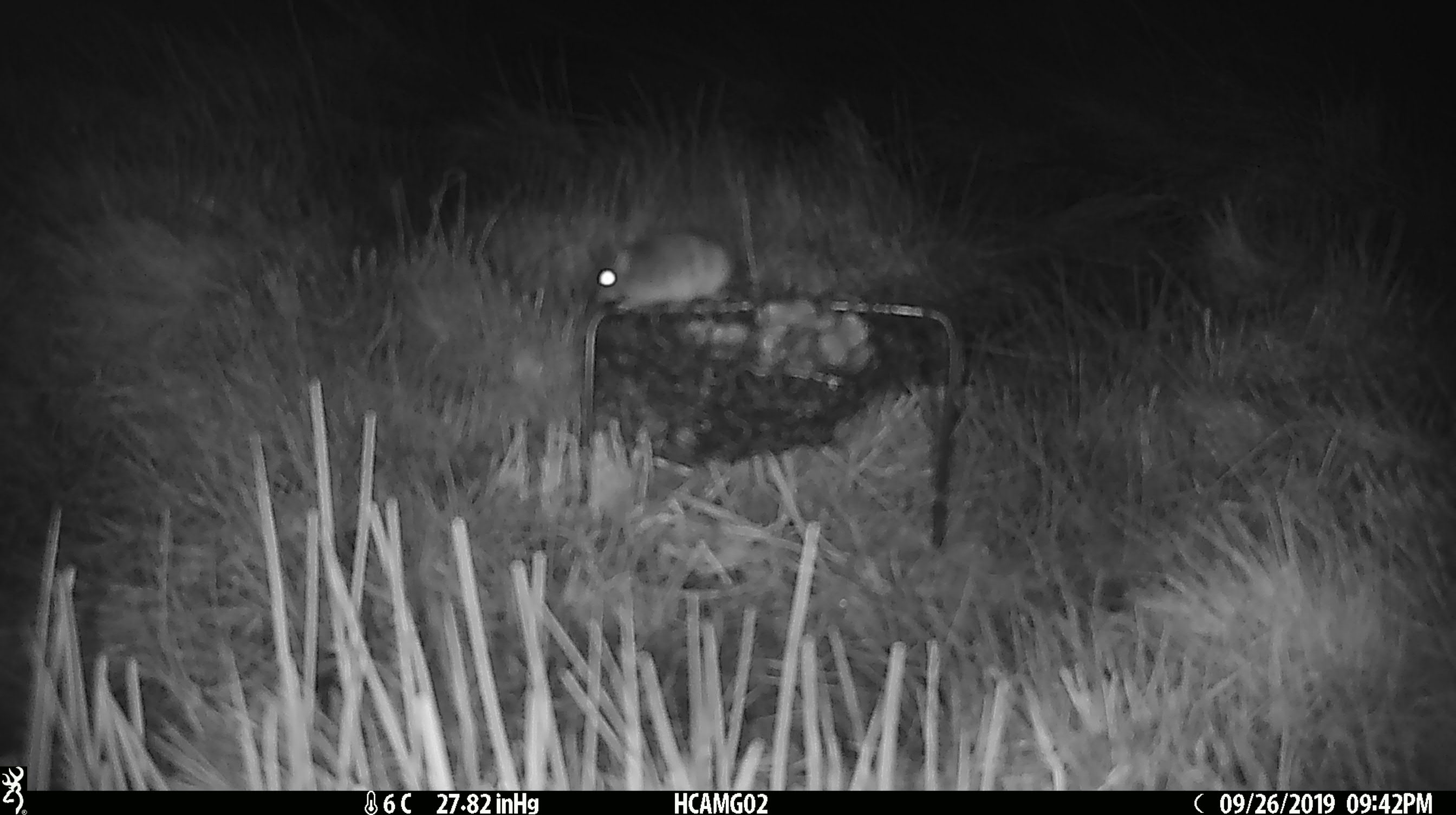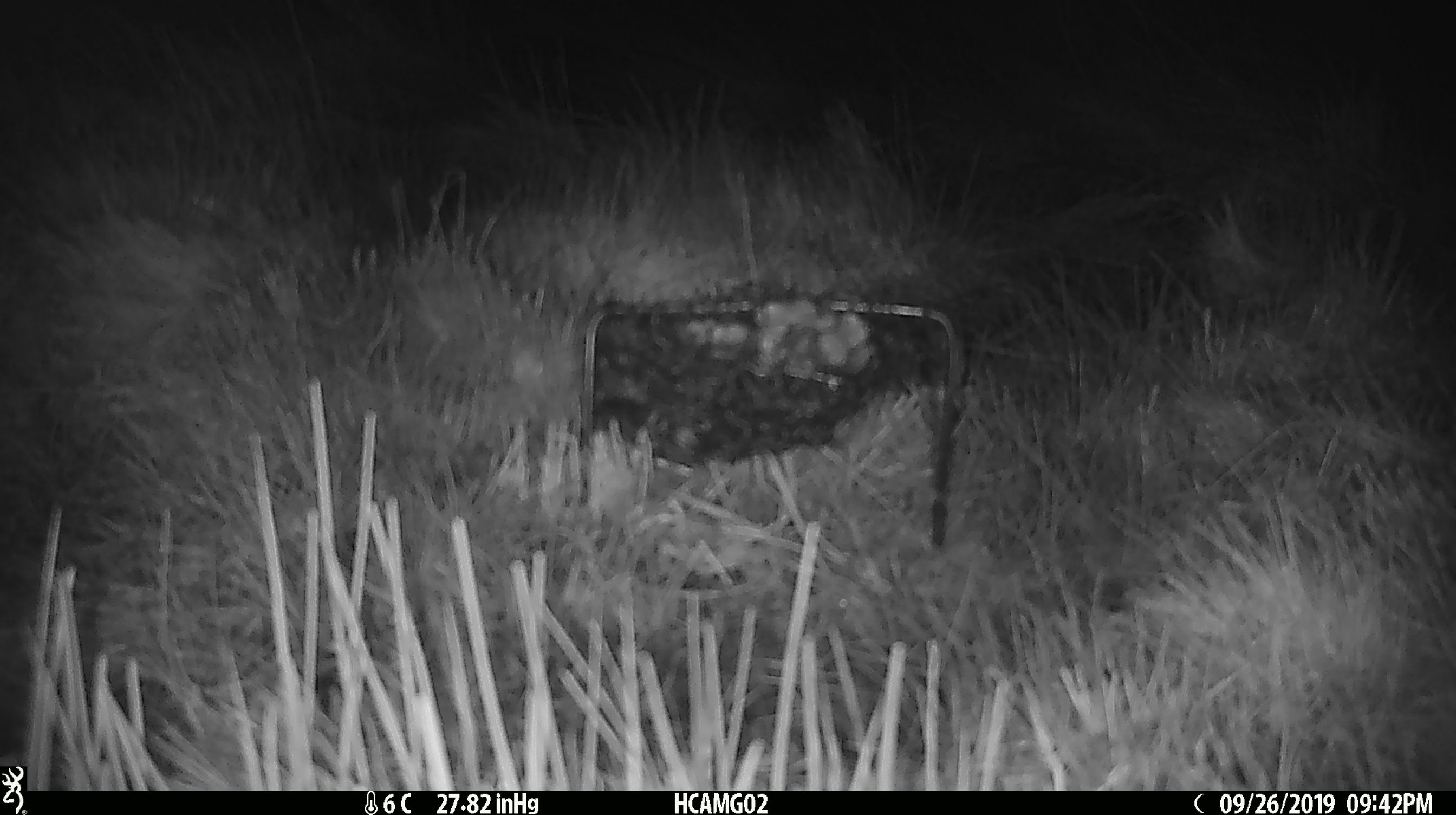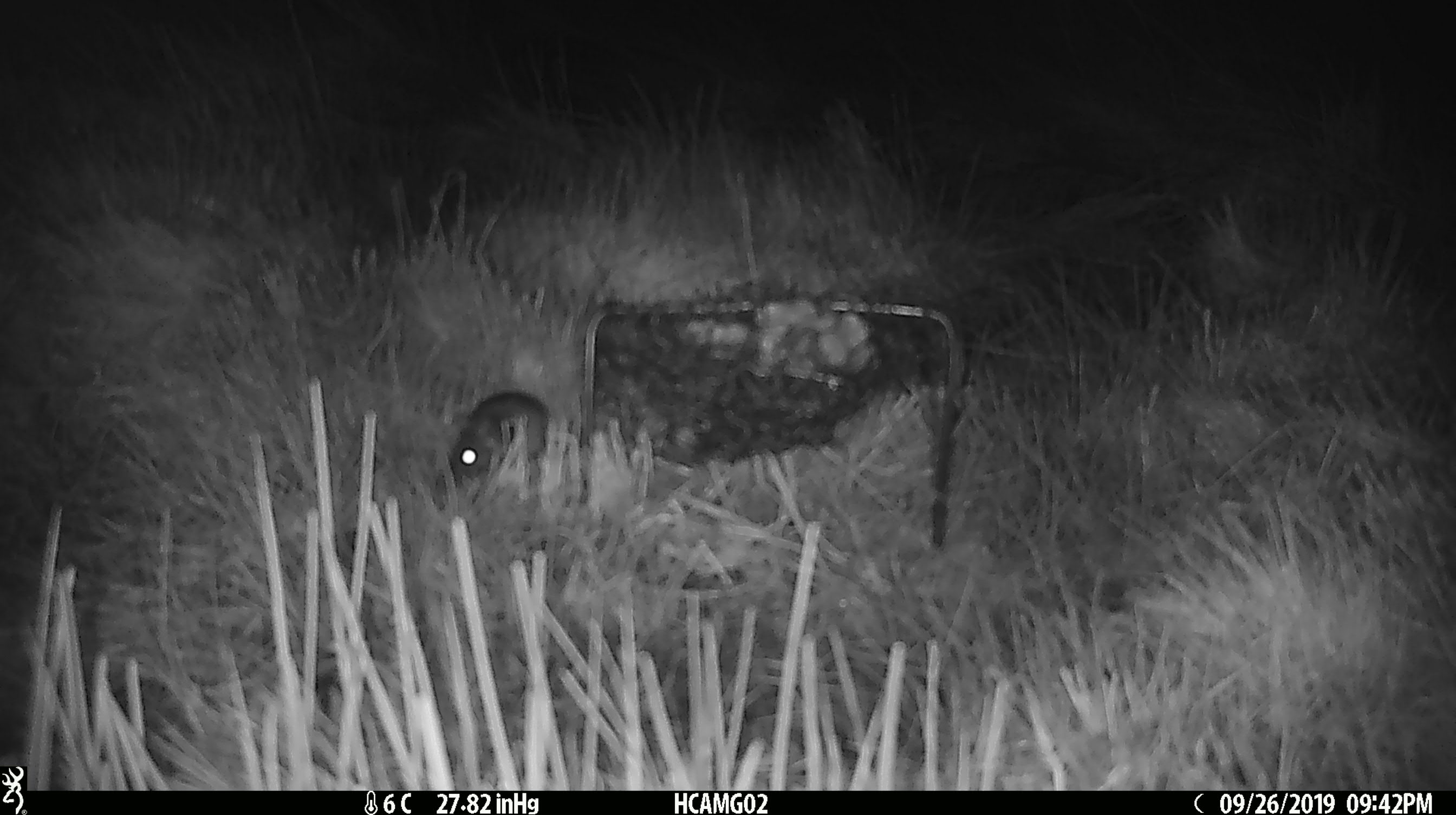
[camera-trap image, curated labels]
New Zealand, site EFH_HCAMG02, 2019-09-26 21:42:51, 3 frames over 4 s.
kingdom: Animalia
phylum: Chordata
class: Mammalia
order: Rodentia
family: Muridae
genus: Mus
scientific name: Mus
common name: mouse